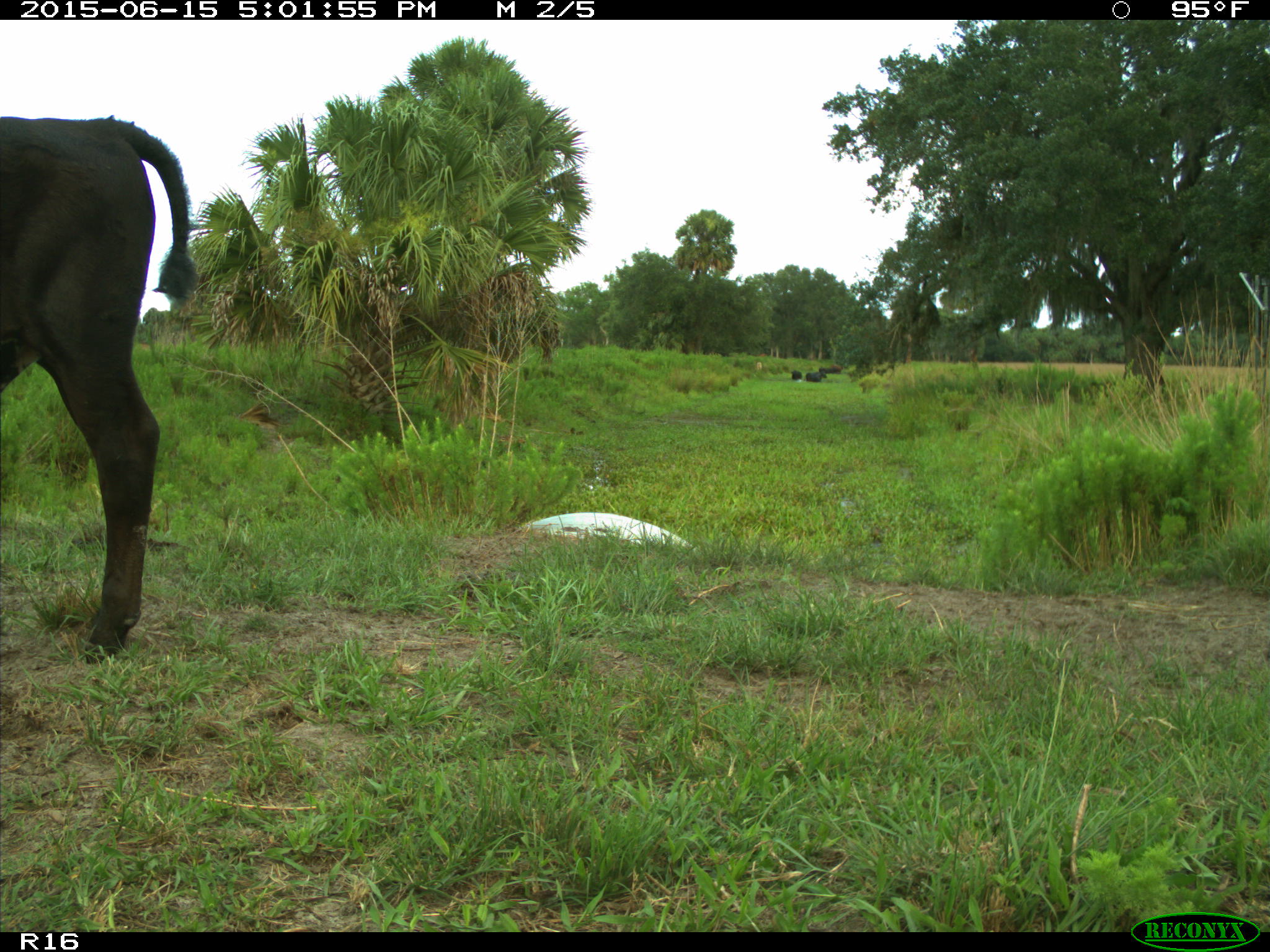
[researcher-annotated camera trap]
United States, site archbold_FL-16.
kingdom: Animalia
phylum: Chordata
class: Mammalia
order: Artiodactyla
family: Bovidae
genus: Bos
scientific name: Bos taurus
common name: domestic cow